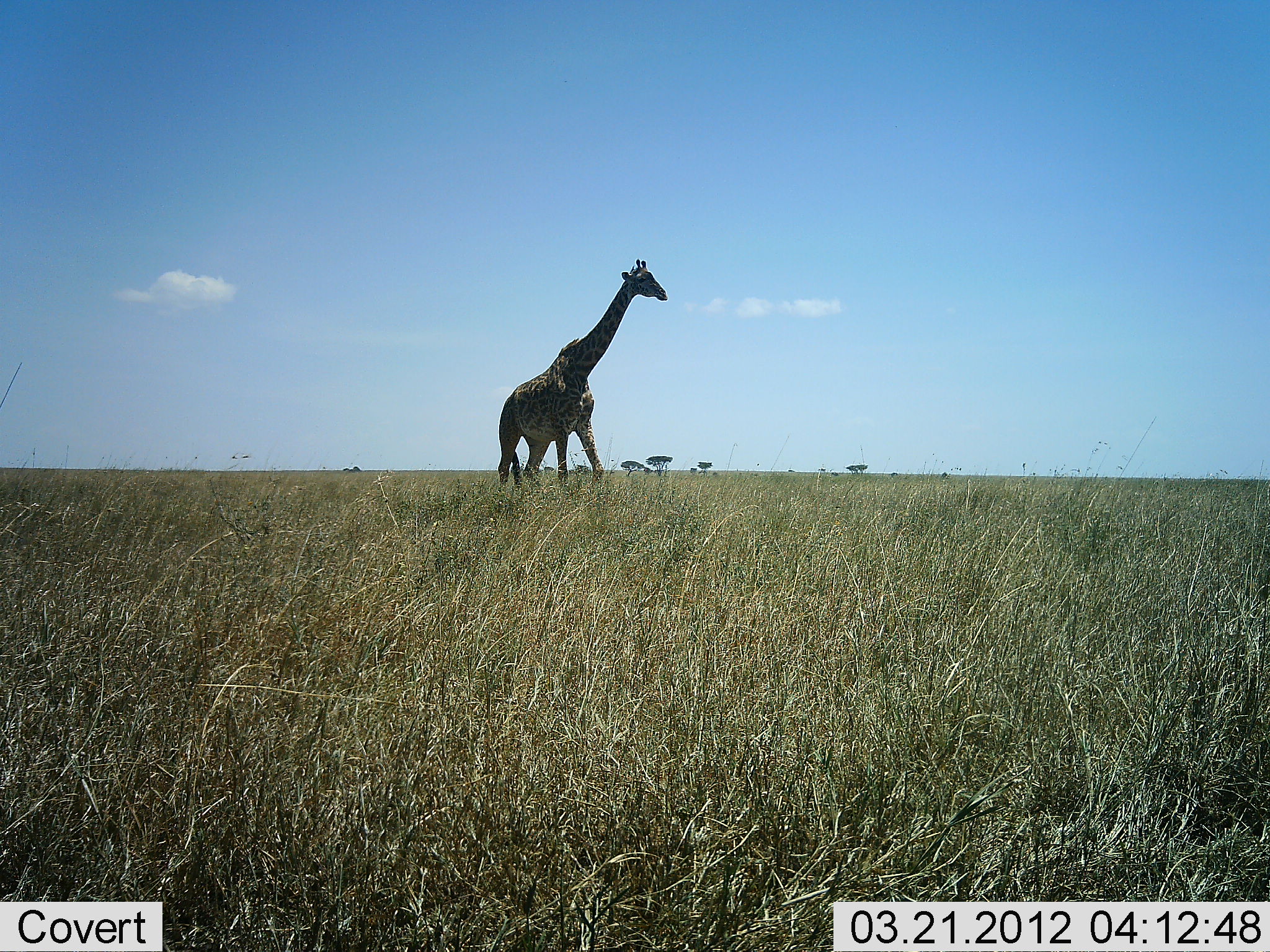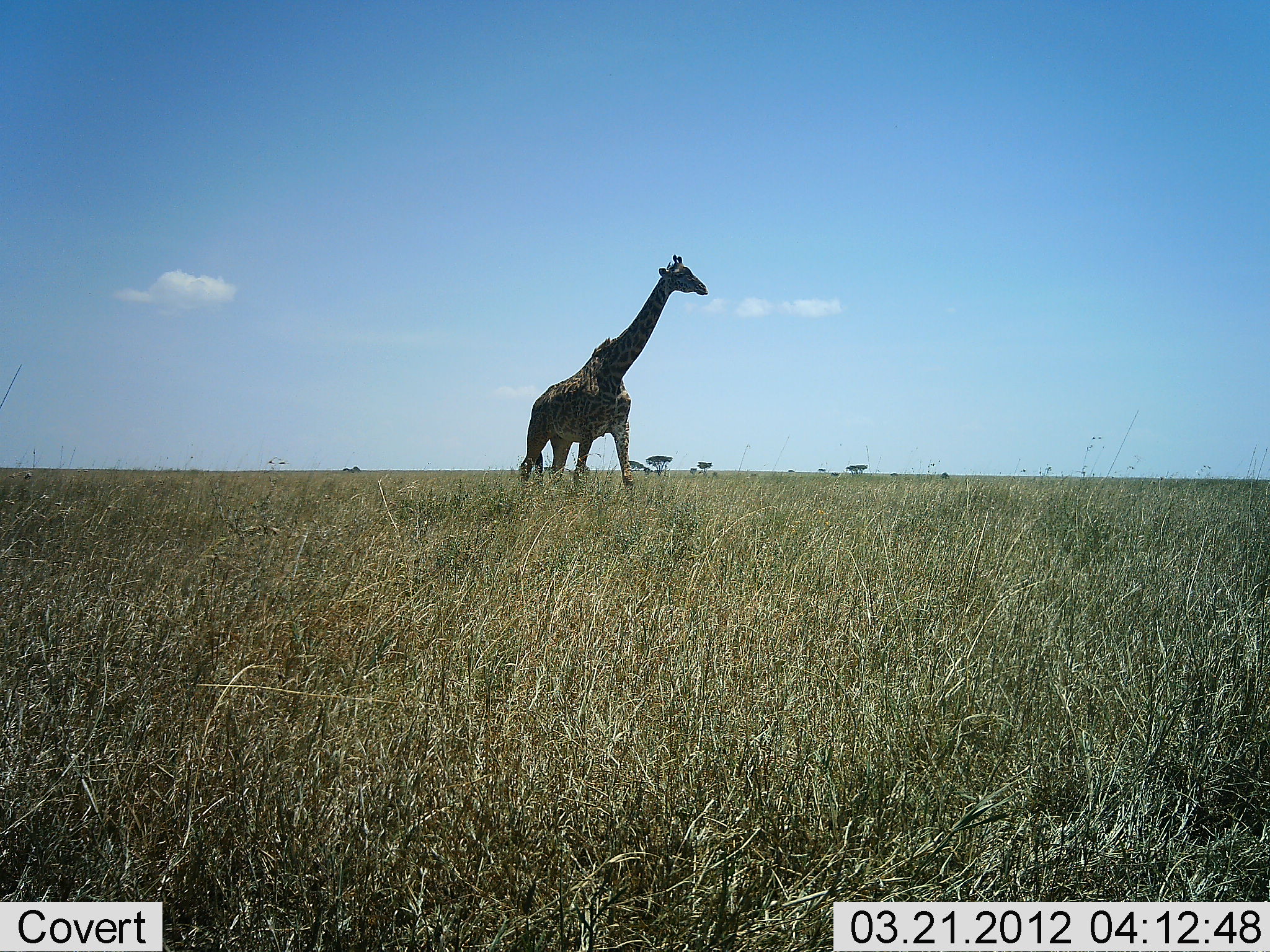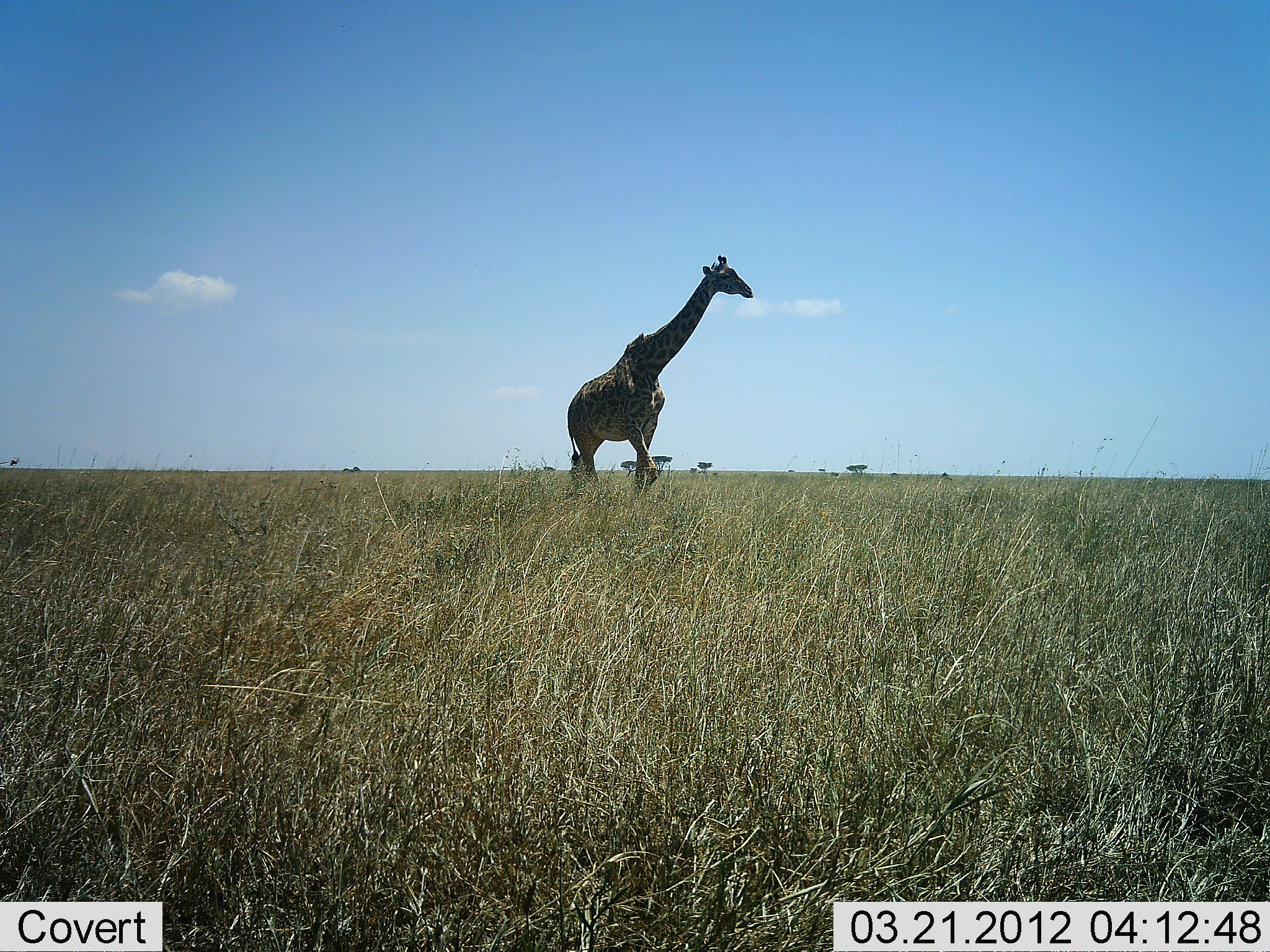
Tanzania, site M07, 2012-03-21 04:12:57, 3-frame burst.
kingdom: Animalia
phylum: Chordata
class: Mammalia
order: Artiodactyla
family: Giraffidae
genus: Giraffa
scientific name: Giraffa camelopardalis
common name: giraffe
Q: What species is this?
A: Giraffe (Giraffa camelopardalis).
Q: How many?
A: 1.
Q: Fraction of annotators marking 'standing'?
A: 12%.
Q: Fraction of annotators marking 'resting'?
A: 0%.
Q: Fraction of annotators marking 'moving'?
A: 94%.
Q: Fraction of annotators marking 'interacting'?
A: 0%.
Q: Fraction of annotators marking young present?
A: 0%.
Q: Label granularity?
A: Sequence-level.